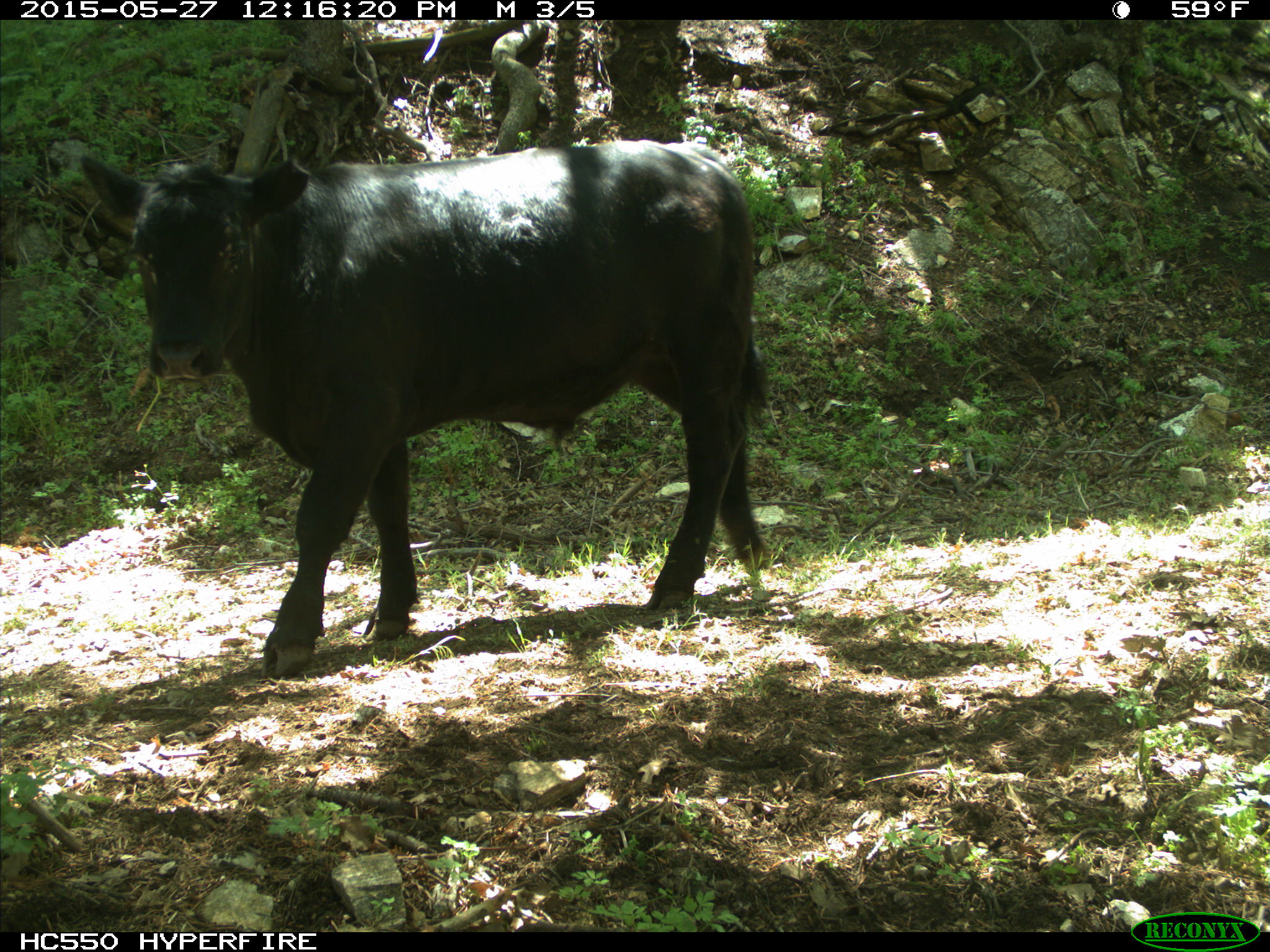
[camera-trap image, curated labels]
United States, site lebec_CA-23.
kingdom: Animalia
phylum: Chordata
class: Mammalia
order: Artiodactyla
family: Bovidae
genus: Bos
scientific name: Bos taurus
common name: domestic cow